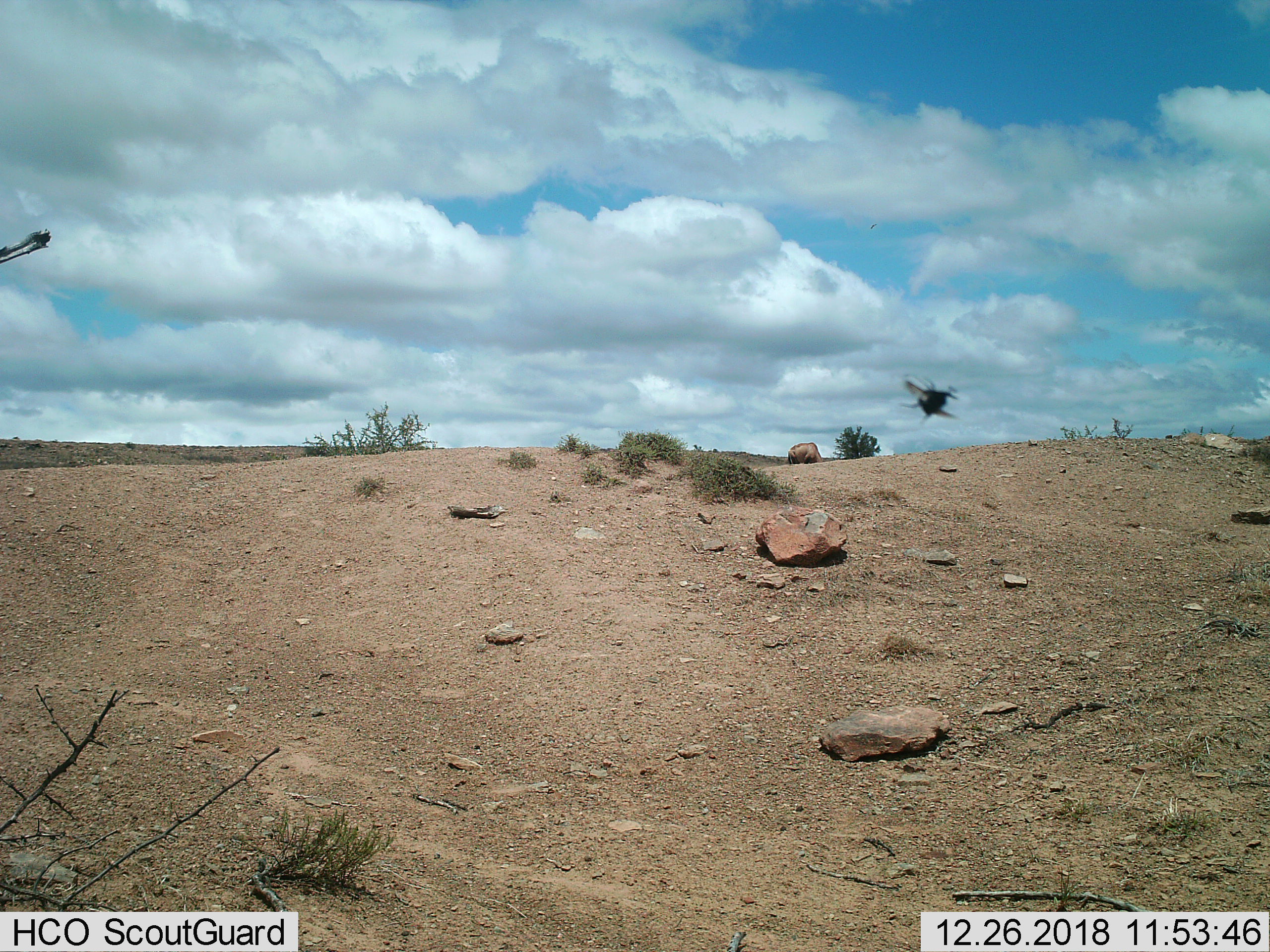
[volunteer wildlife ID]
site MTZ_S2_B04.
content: unidentified animal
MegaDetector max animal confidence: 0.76